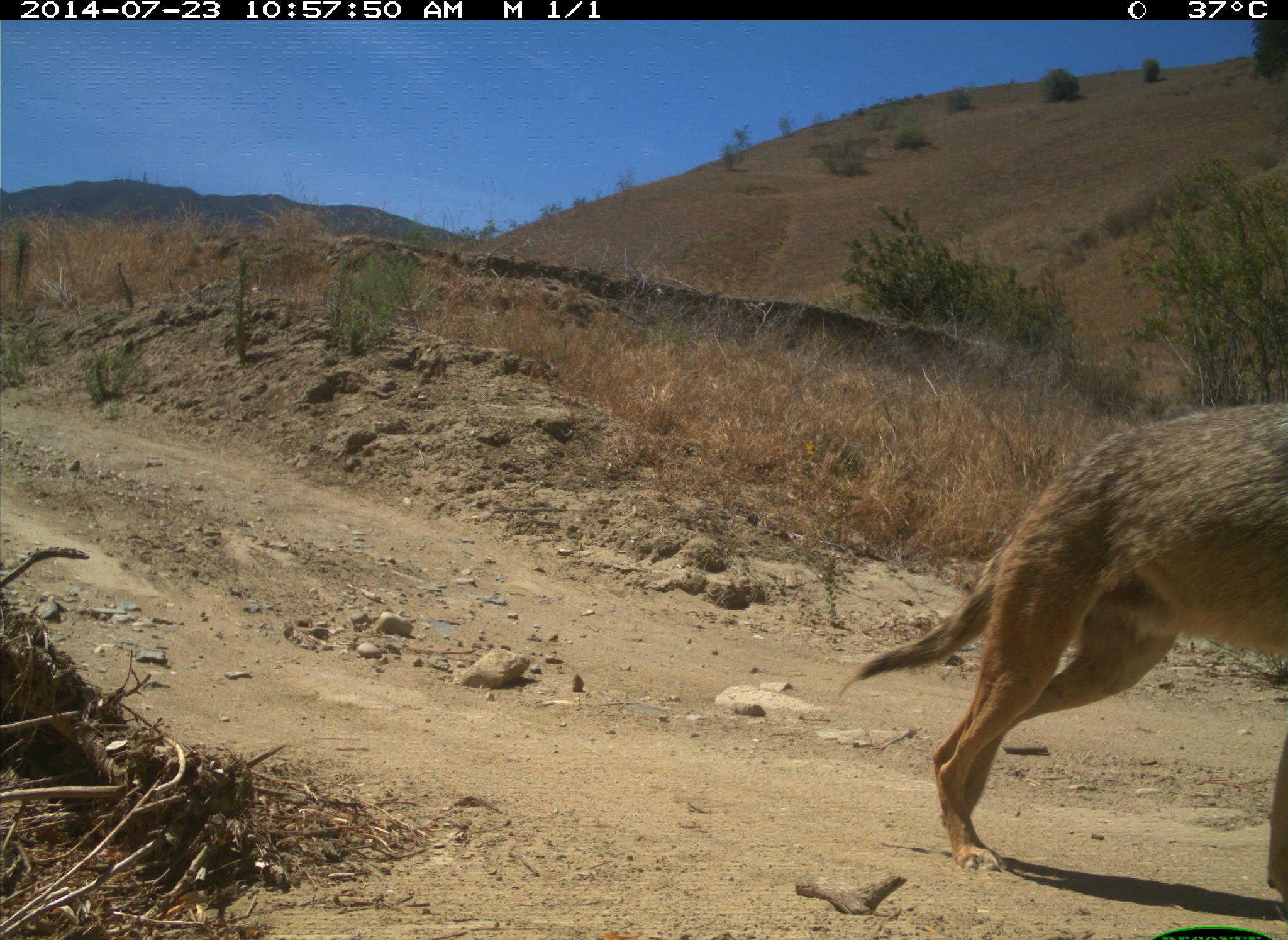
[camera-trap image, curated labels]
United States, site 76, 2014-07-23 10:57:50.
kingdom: Animalia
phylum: Chordata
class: Mammalia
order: Carnivora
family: Canidae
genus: Canis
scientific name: Canis latrans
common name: coyote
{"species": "coyote (Canis latrans)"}